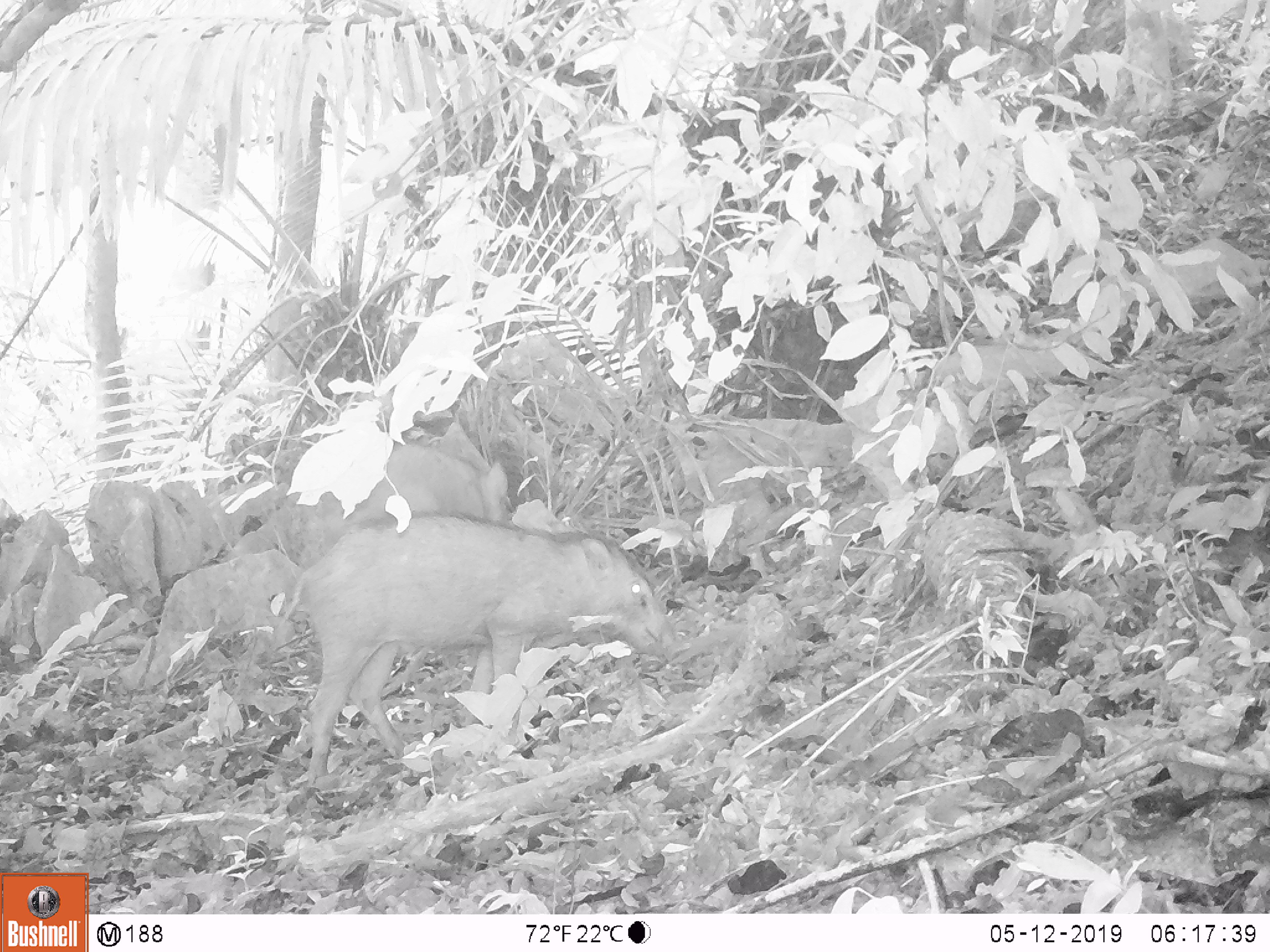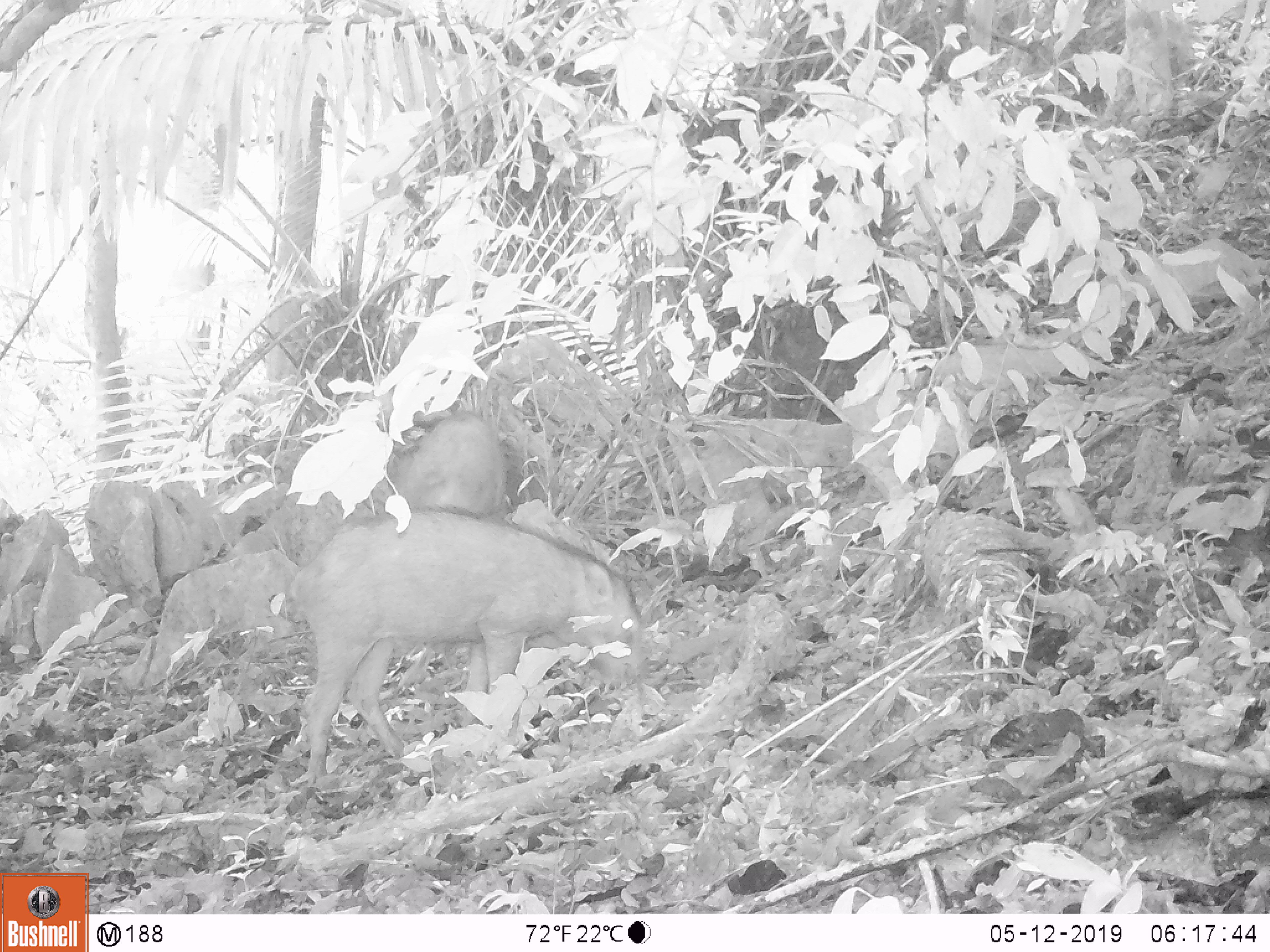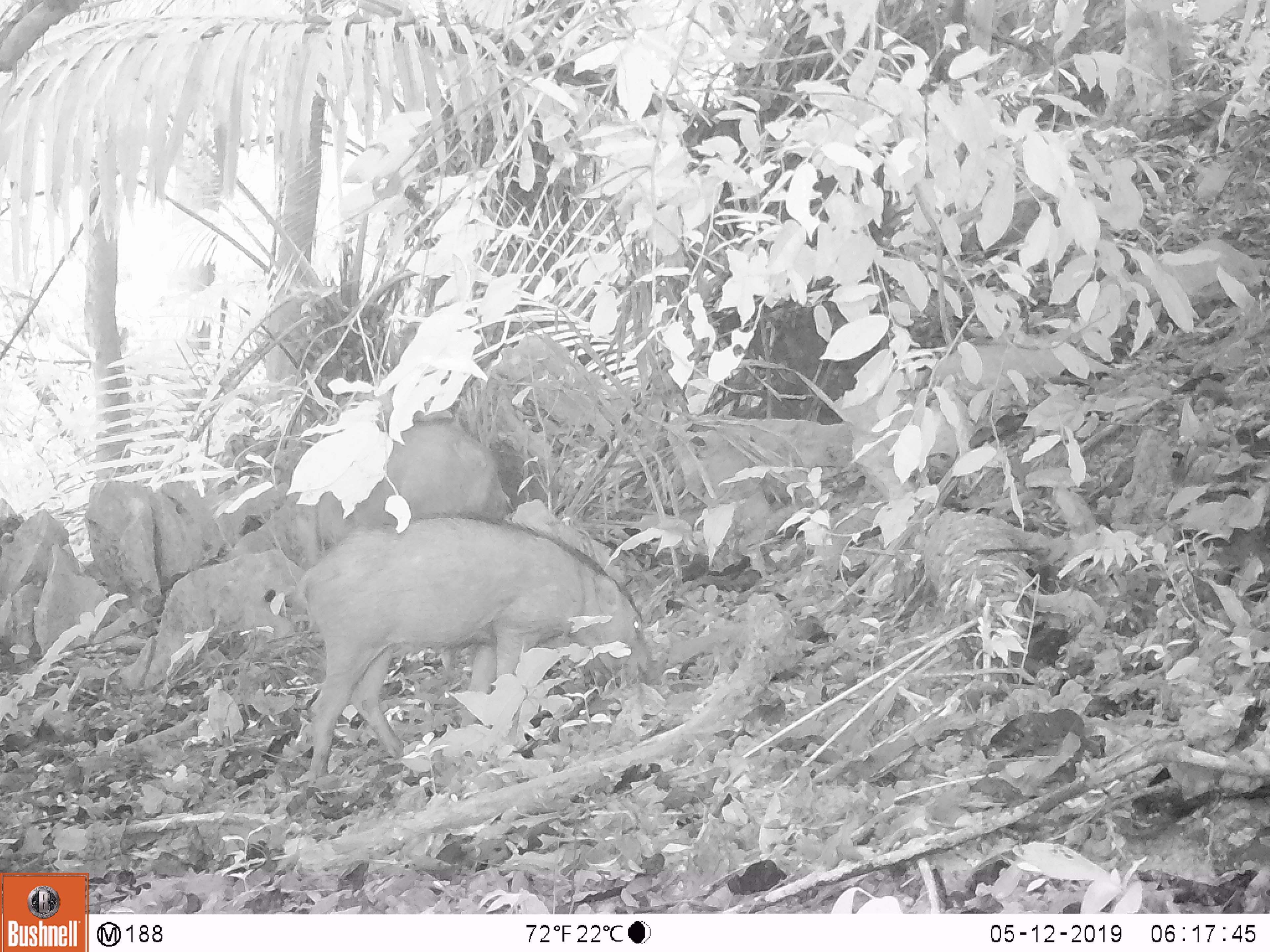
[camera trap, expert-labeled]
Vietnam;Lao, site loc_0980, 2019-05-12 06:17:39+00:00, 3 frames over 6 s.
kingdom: Animalia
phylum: Chordata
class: Mammalia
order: Artiodactyla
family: Suidae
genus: Sus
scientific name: Sus scrofa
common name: eurasian wild pig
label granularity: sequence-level